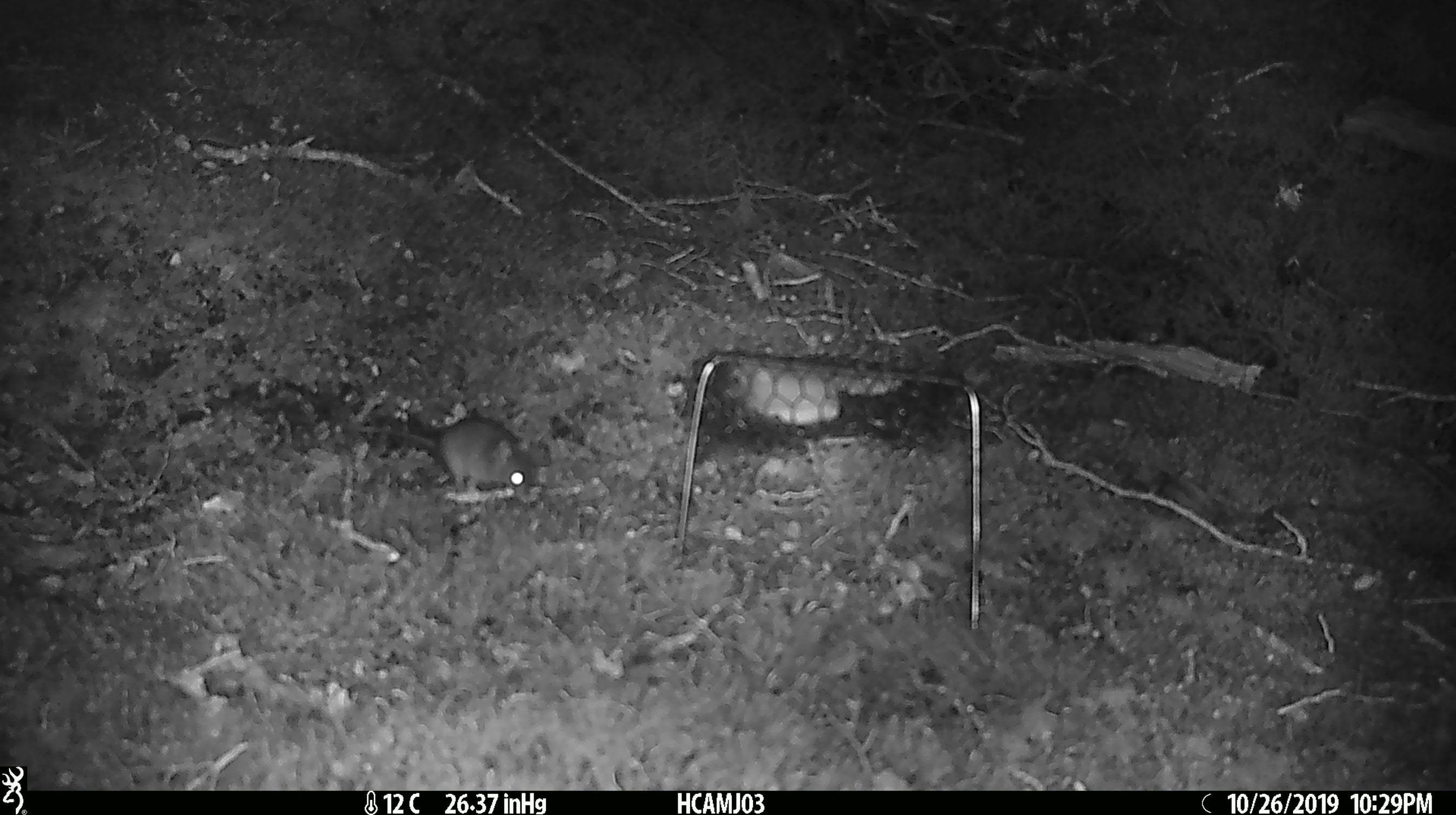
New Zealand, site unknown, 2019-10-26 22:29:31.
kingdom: Animalia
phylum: Chordata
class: Mammalia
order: Rodentia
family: Muridae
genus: Mus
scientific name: Mus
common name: mouse